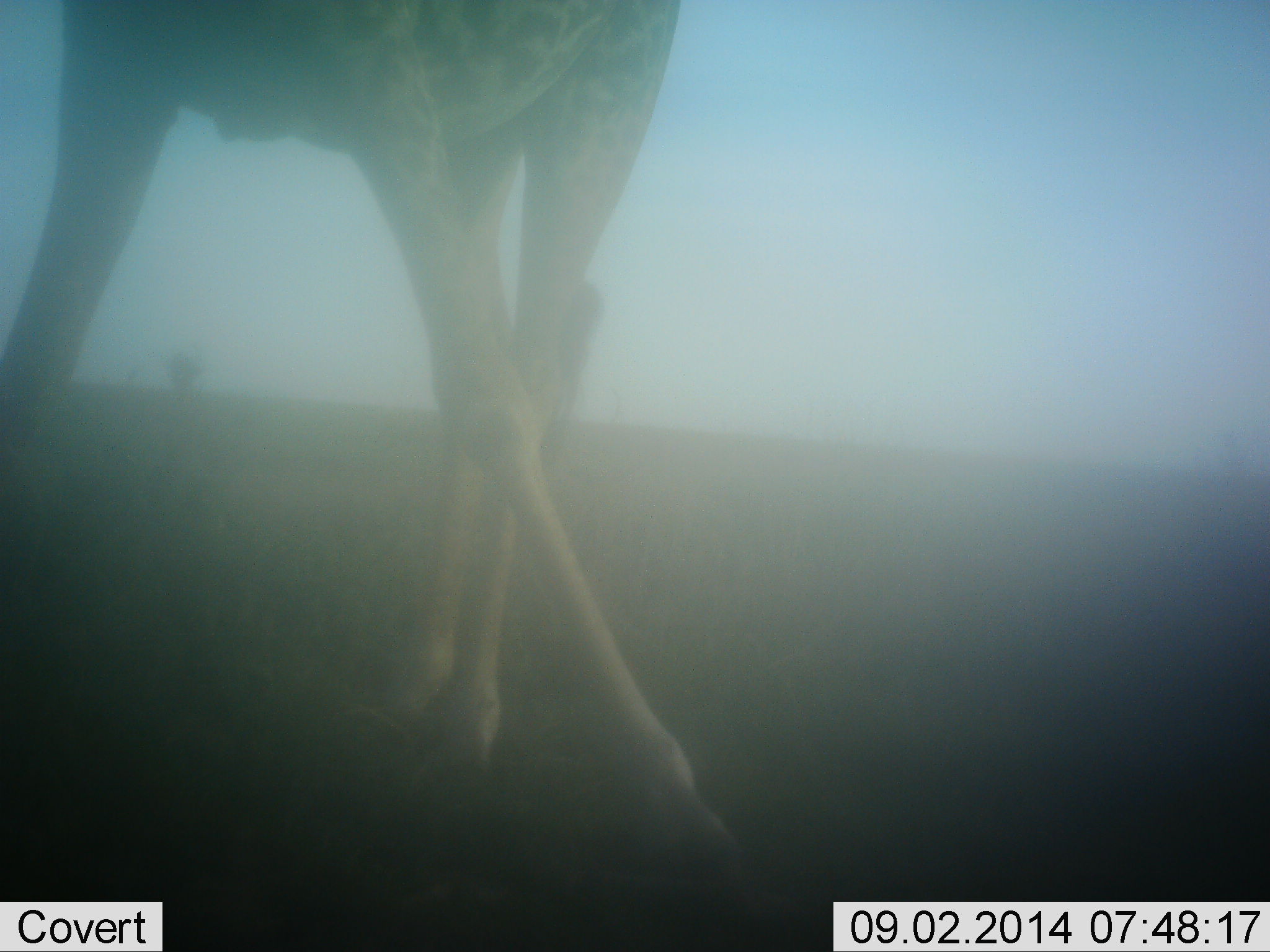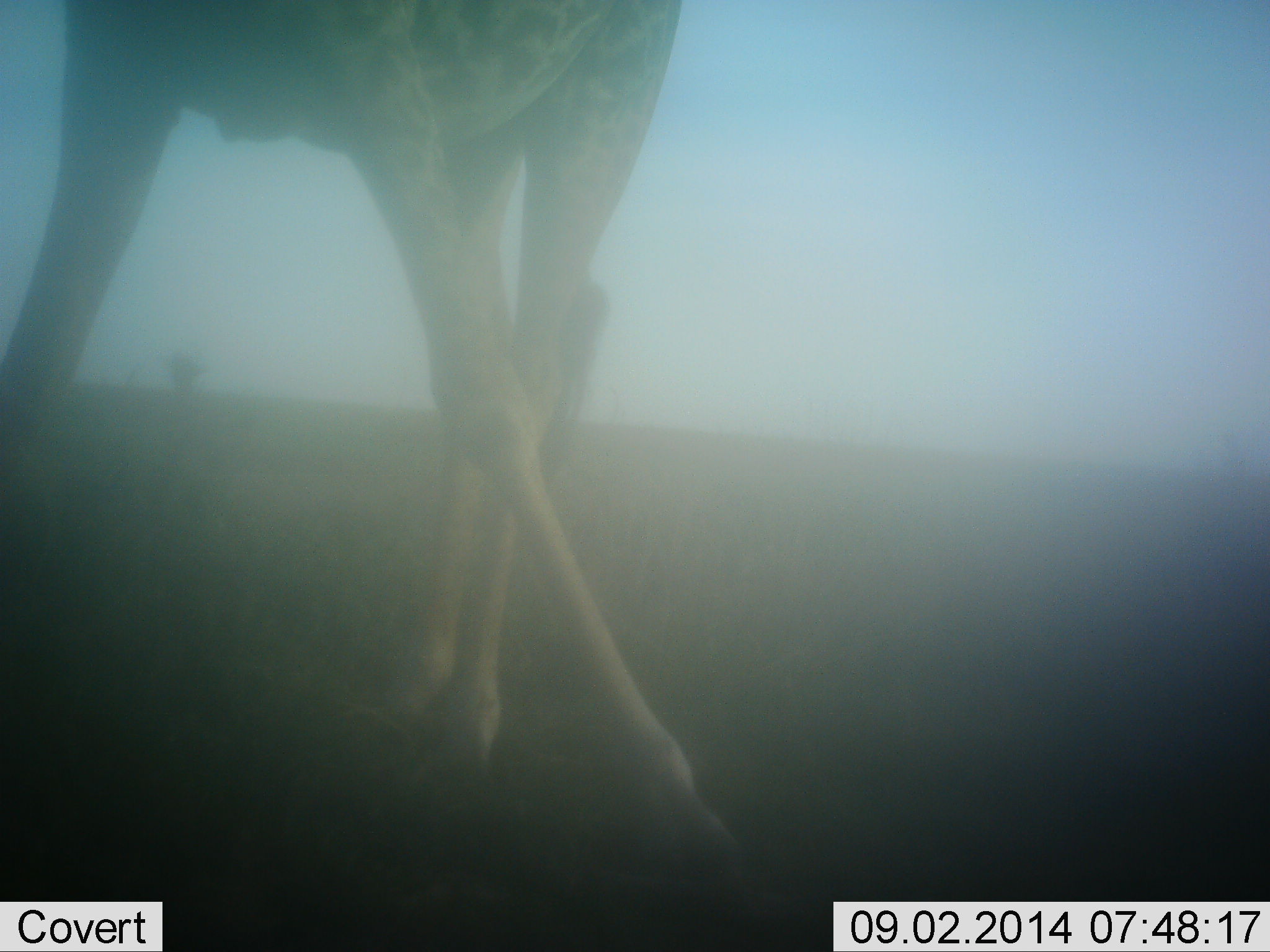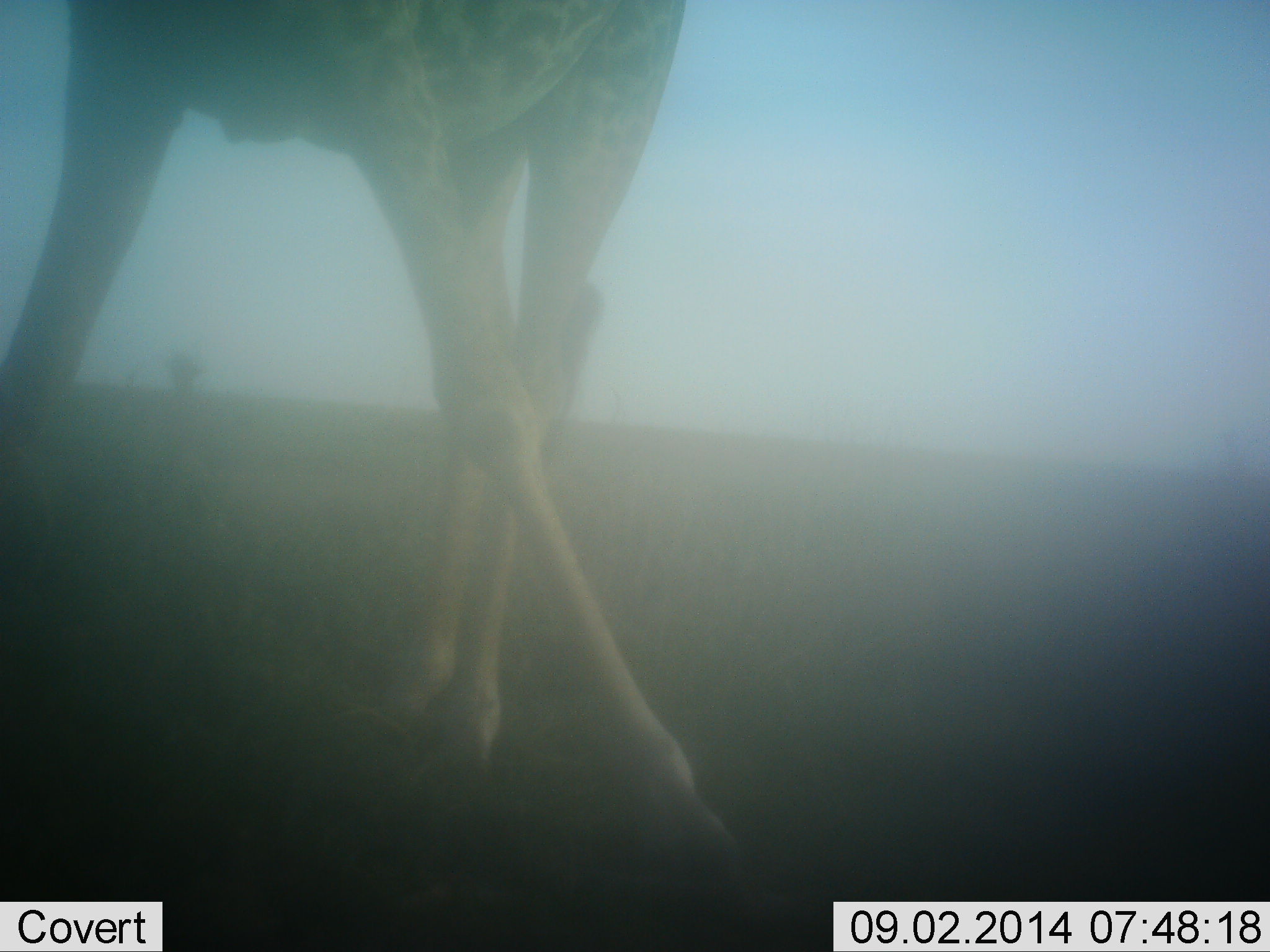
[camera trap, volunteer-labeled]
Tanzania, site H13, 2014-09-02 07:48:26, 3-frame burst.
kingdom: Animalia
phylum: Chordata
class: Mammalia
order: Artiodactyla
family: Giraffidae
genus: Giraffa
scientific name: Giraffa camelopardalis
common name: giraffe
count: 1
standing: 90%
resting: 0%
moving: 10%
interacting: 0%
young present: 0%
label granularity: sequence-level